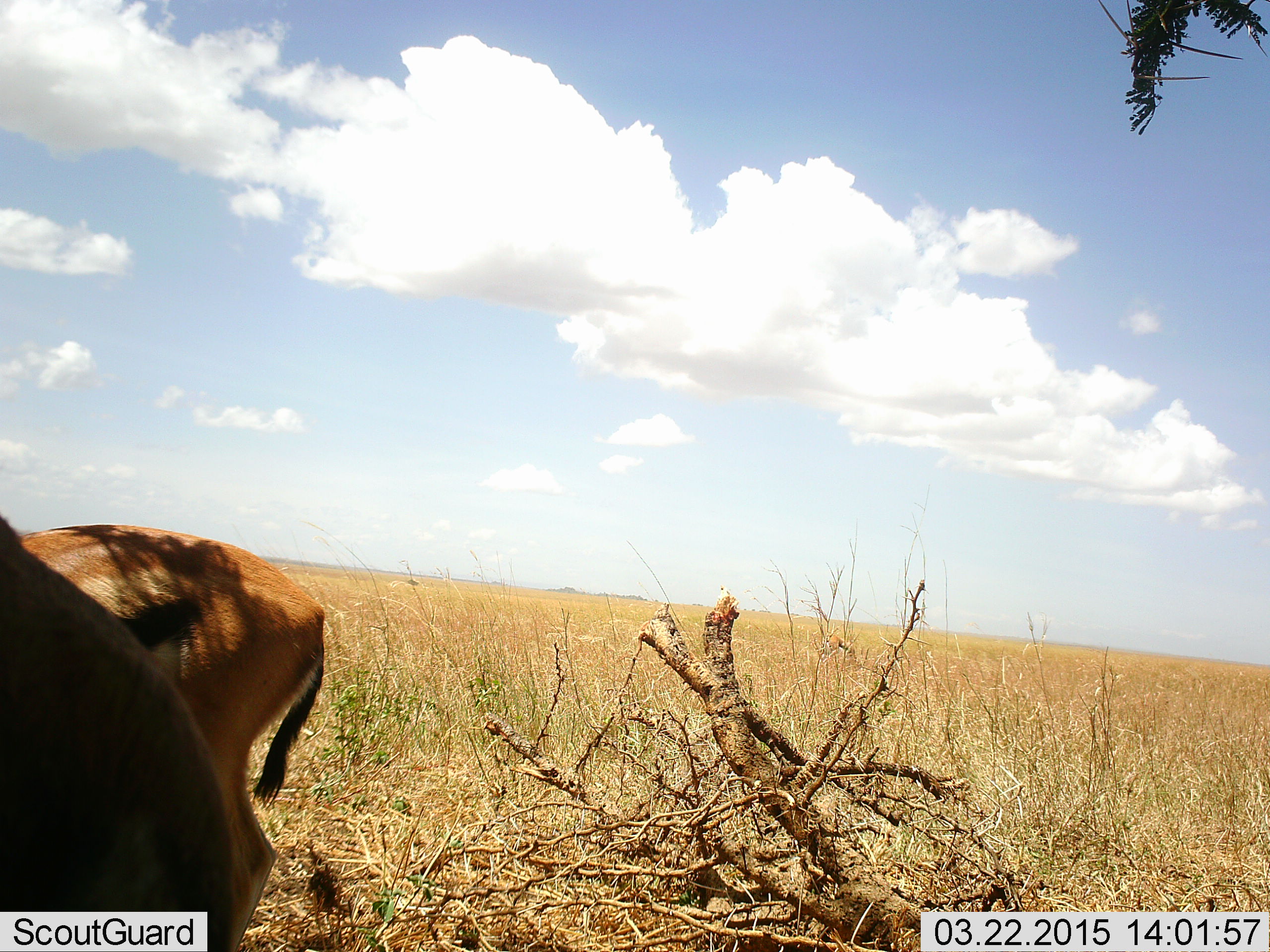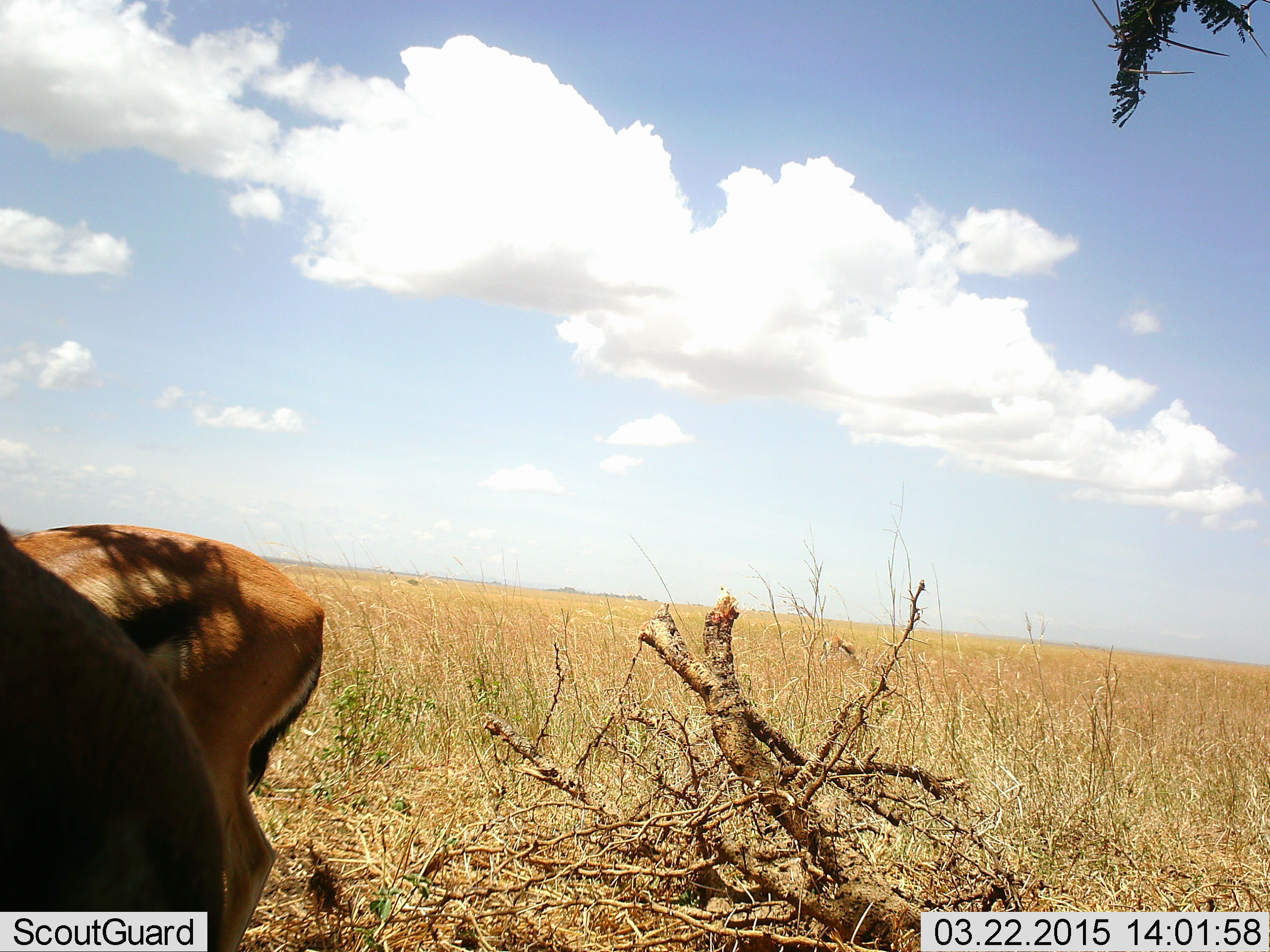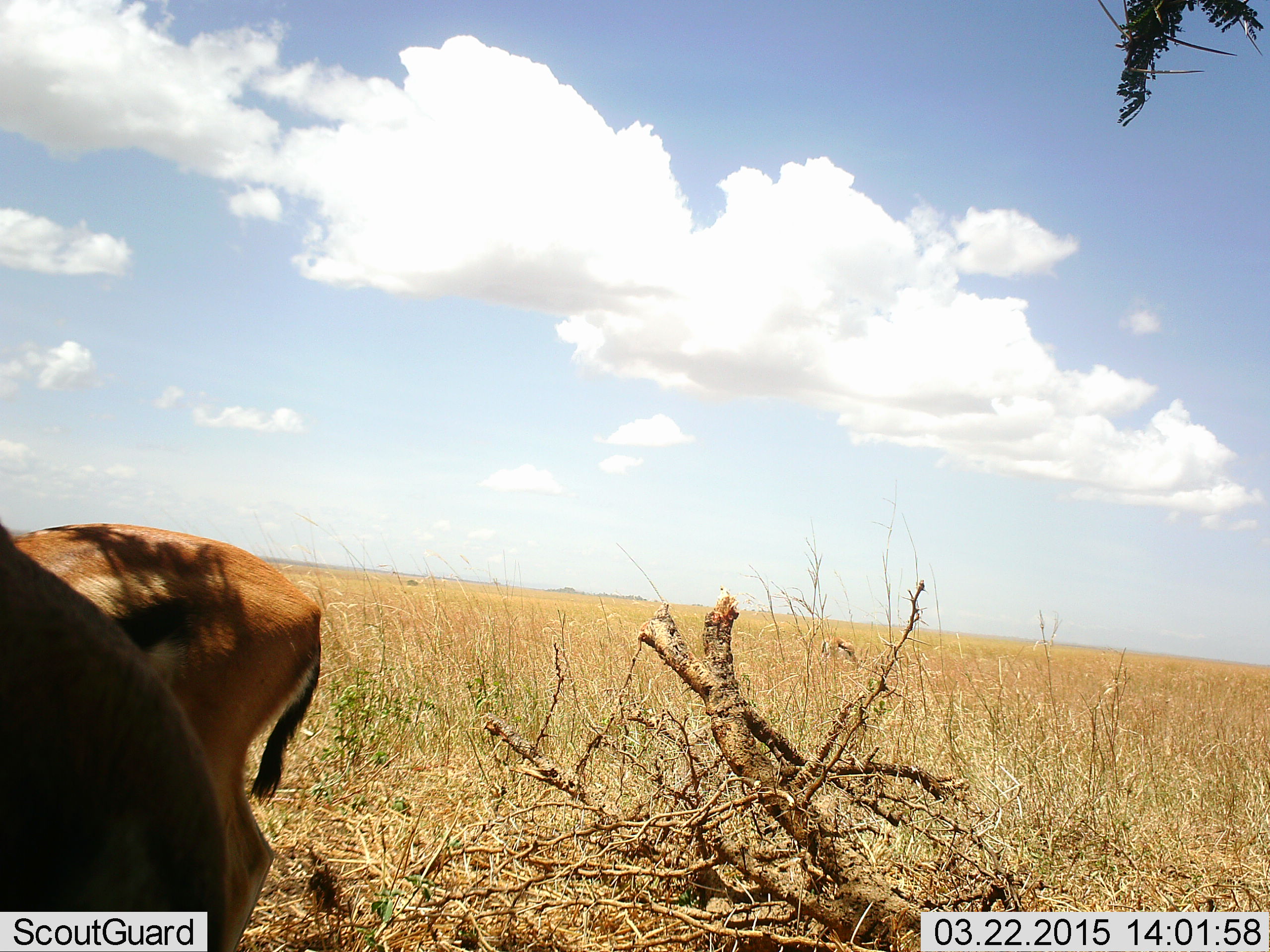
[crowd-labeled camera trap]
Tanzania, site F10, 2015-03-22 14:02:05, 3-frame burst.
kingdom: Animalia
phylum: Chordata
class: Mammalia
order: Artiodactyla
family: Bovidae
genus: Eudorcas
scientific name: Eudorcas thomsonii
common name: thomson's gazelle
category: gazellethomsons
Gazellethomsons (thomson's gazelle) (Eudorcas thomsonii), count 2. Behavior (volunteer vote fractions): standing 80%, resting 0%, moving 10%, interacting 0%. Young present (vote fraction): 0%. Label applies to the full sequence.